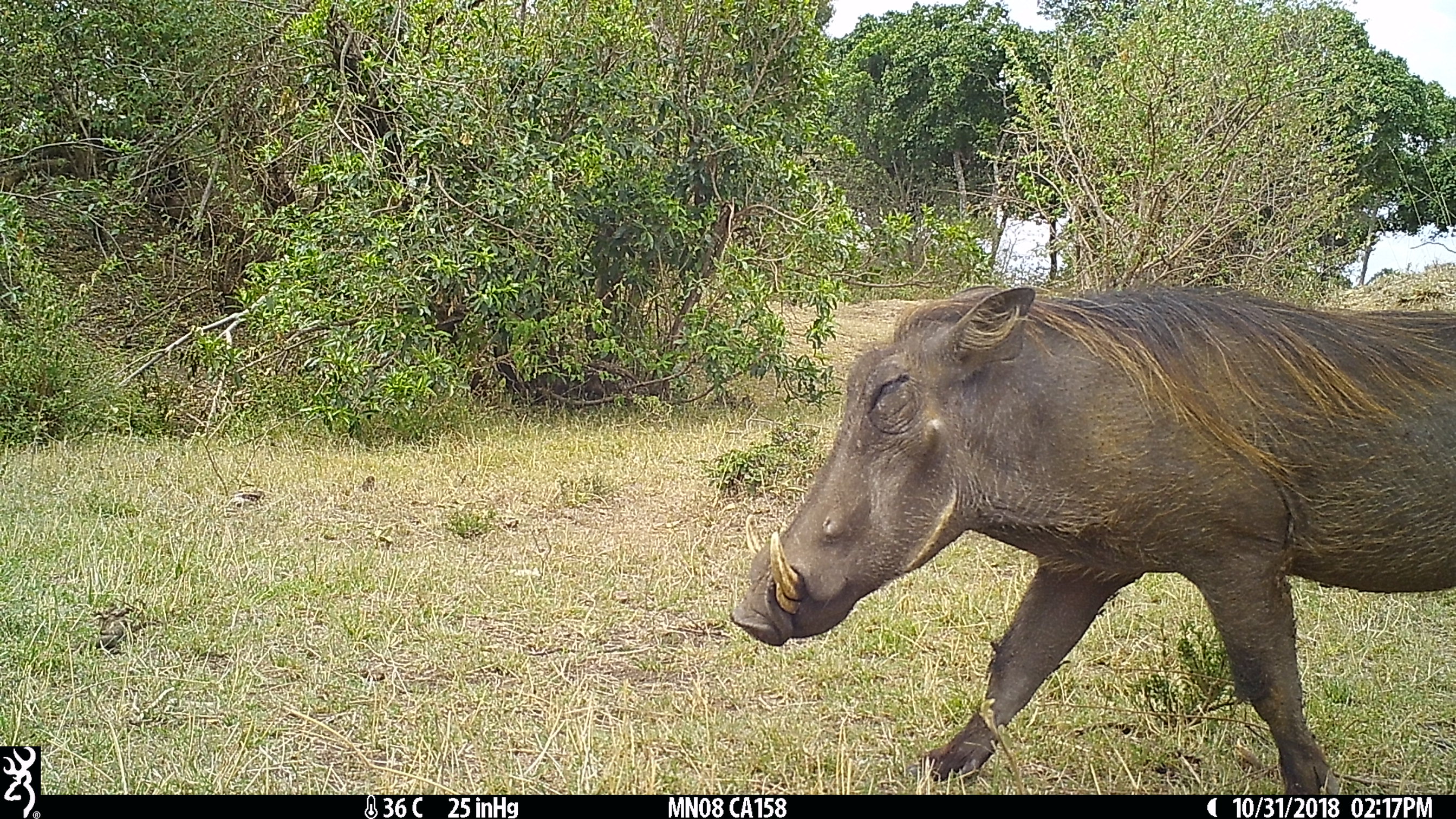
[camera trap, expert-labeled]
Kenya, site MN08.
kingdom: Animalia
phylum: Chordata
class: Mammalia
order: Artiodactyla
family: Suidae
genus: Phacochoerus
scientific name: Phacochoerus africanus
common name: common warthog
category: warthog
Warthog (common warthog) (Phacochoerus africanus).